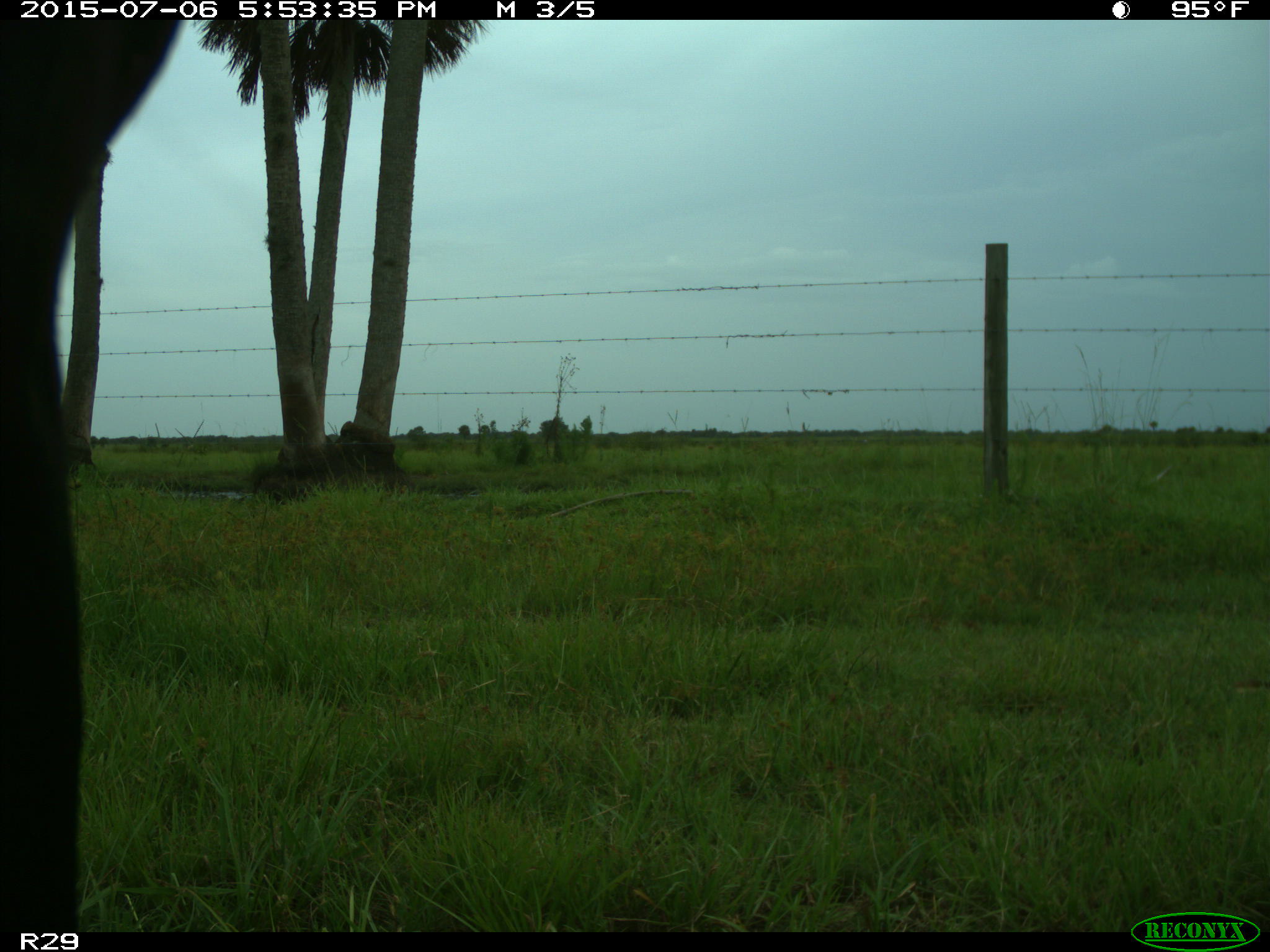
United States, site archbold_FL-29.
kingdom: Animalia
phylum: Chordata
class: Mammalia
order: Artiodactyla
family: Bovidae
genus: Bos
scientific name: Bos taurus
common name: domestic cow